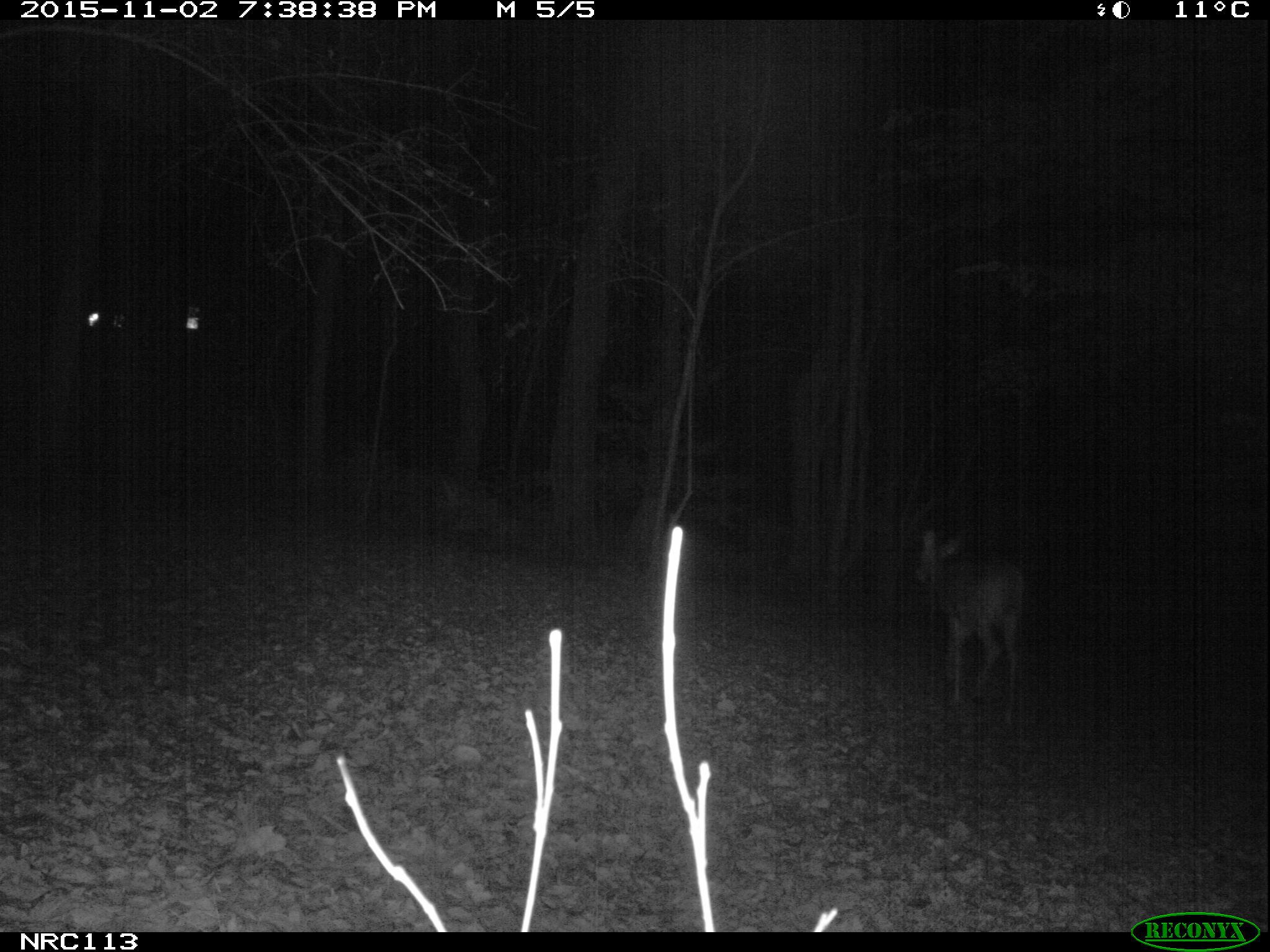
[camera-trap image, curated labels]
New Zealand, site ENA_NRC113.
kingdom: Animalia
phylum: Chordata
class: Mammalia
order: Artiodactyla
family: Cervidae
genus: Odocoileus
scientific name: Odocoileus virginianus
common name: white-tailed deer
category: white tailed deer